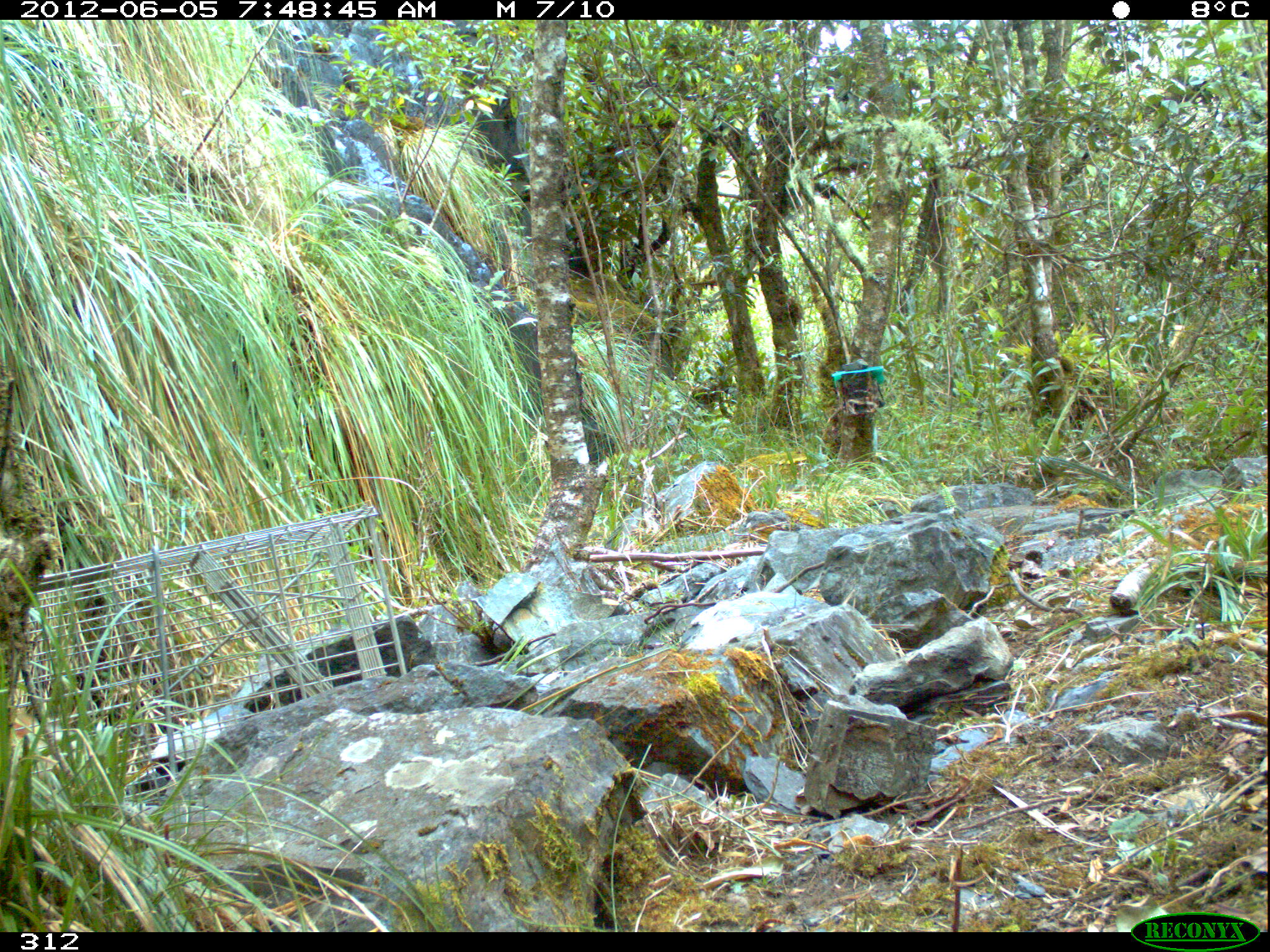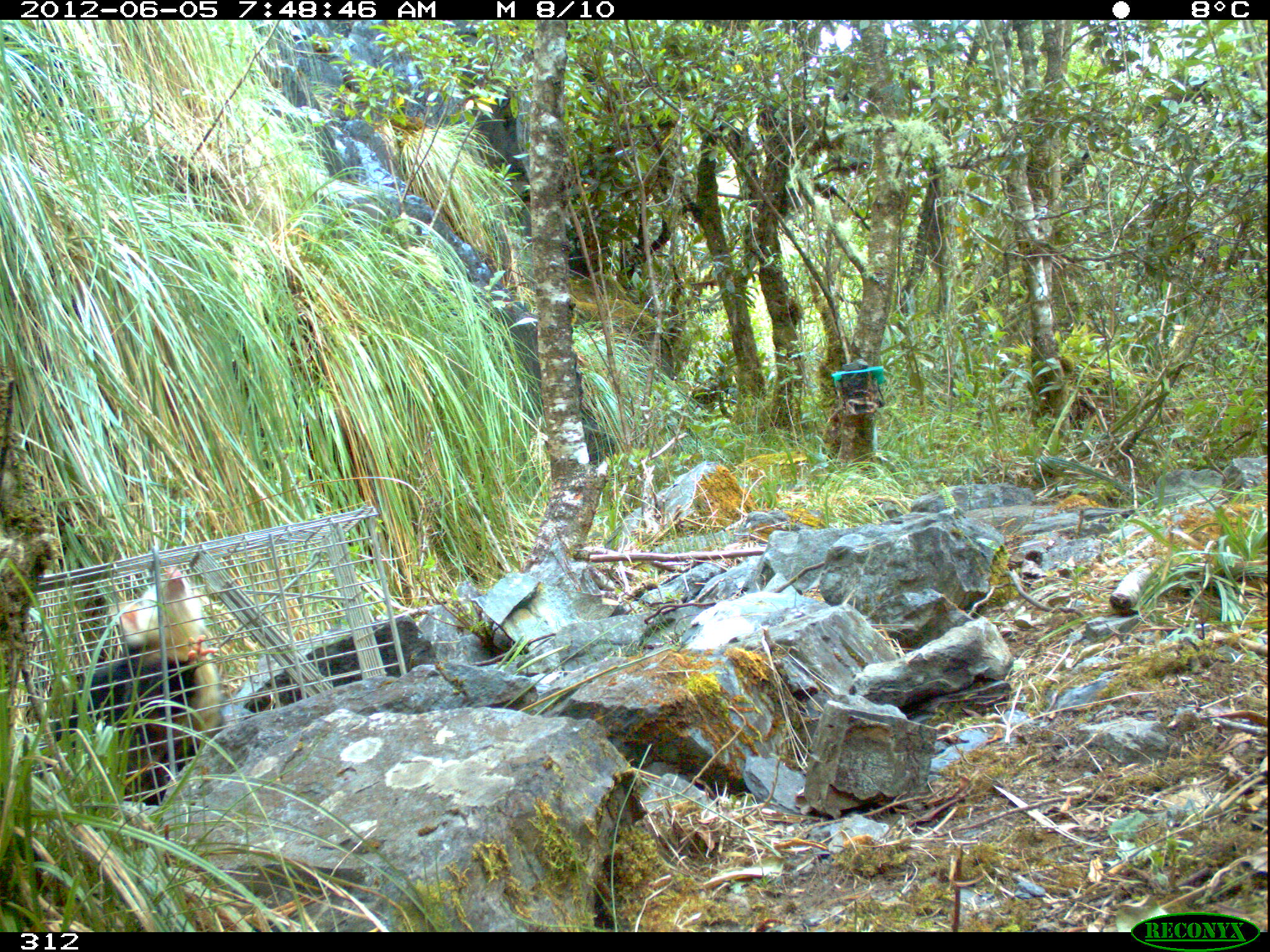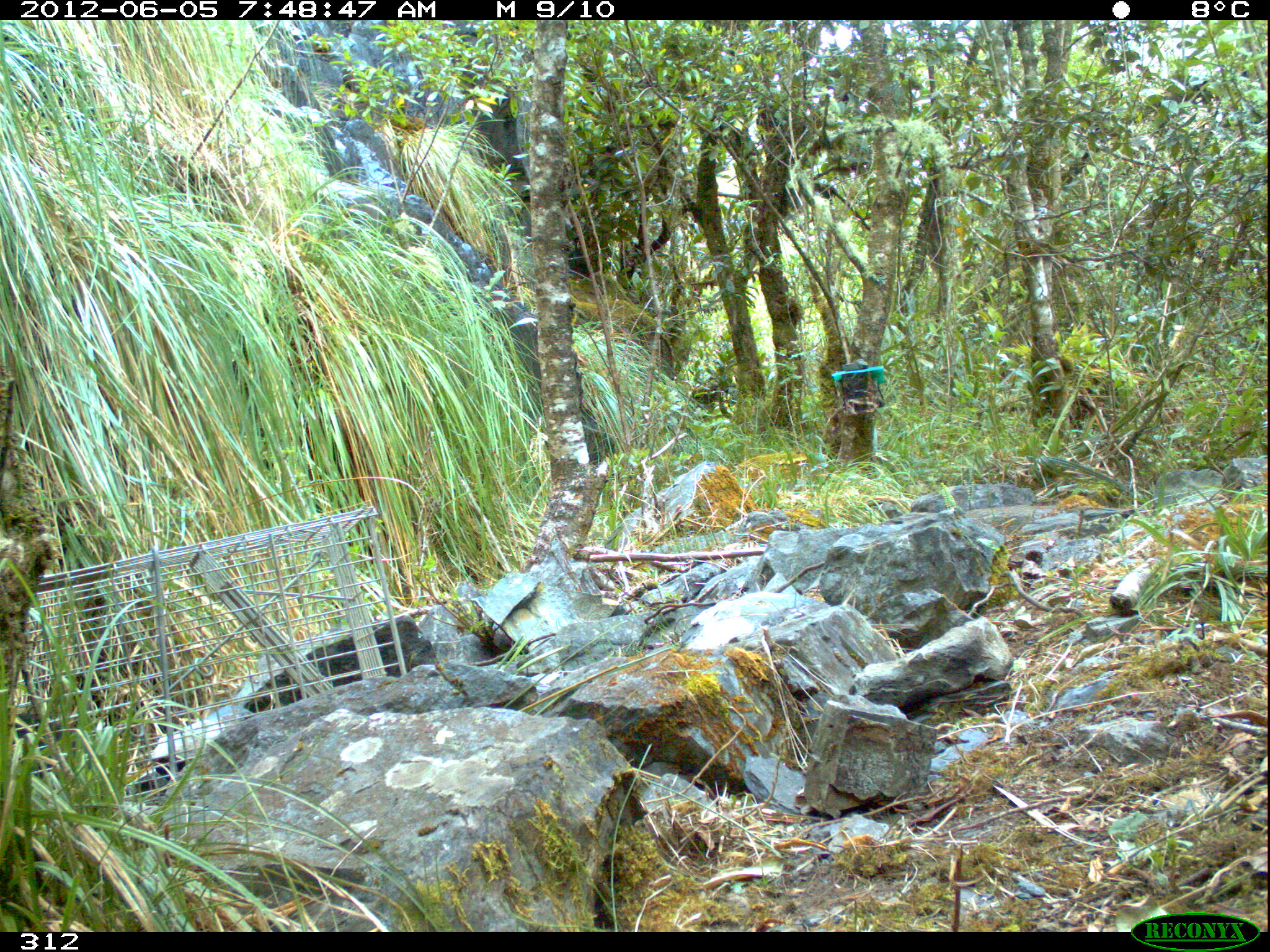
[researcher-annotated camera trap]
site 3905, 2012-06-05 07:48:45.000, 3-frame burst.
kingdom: Animalia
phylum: Chordata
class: Mammalia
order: Didelphimorphia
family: Didelphidae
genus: Didelphis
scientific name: Didelphis pernigra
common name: andean white-eared opossum